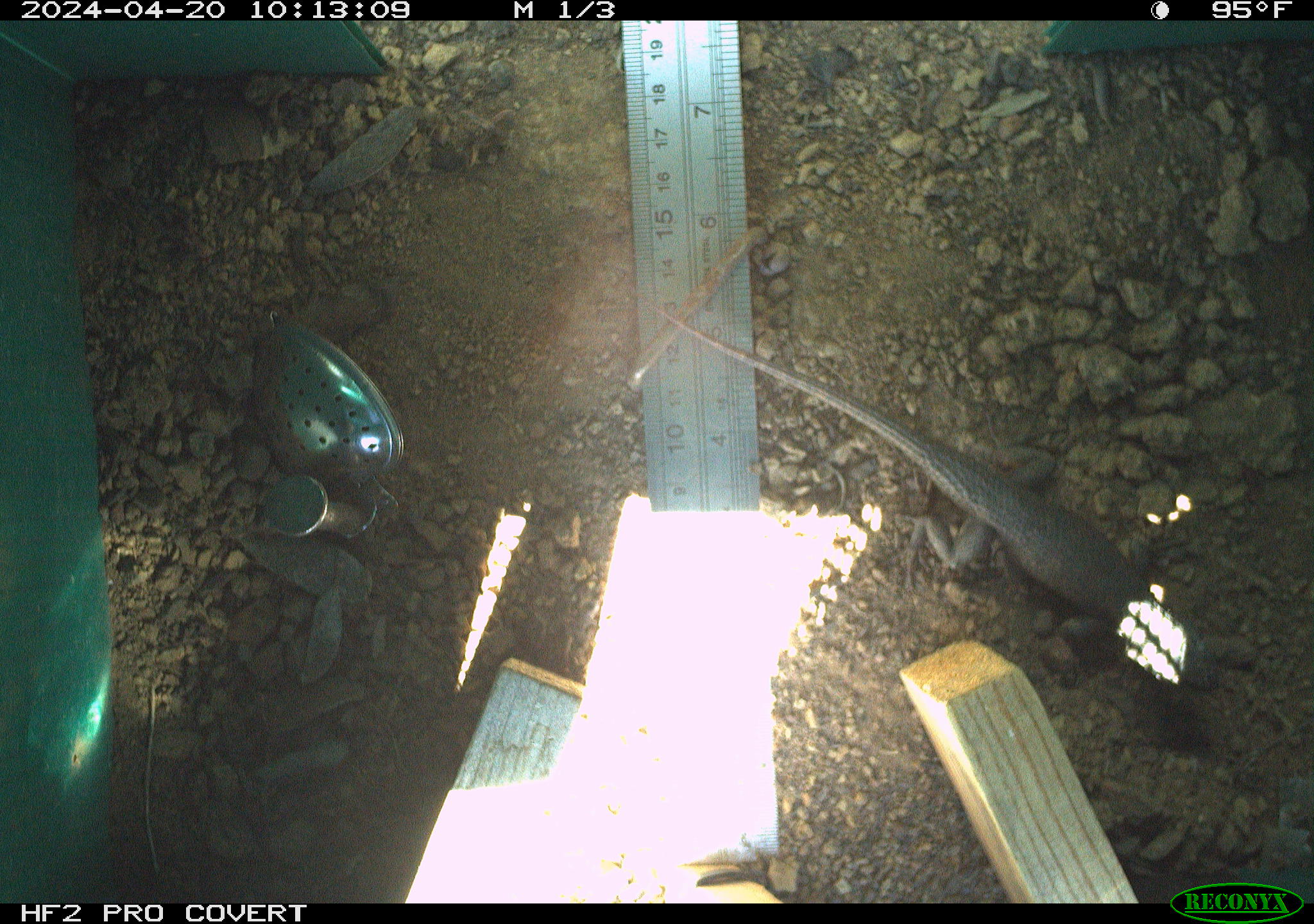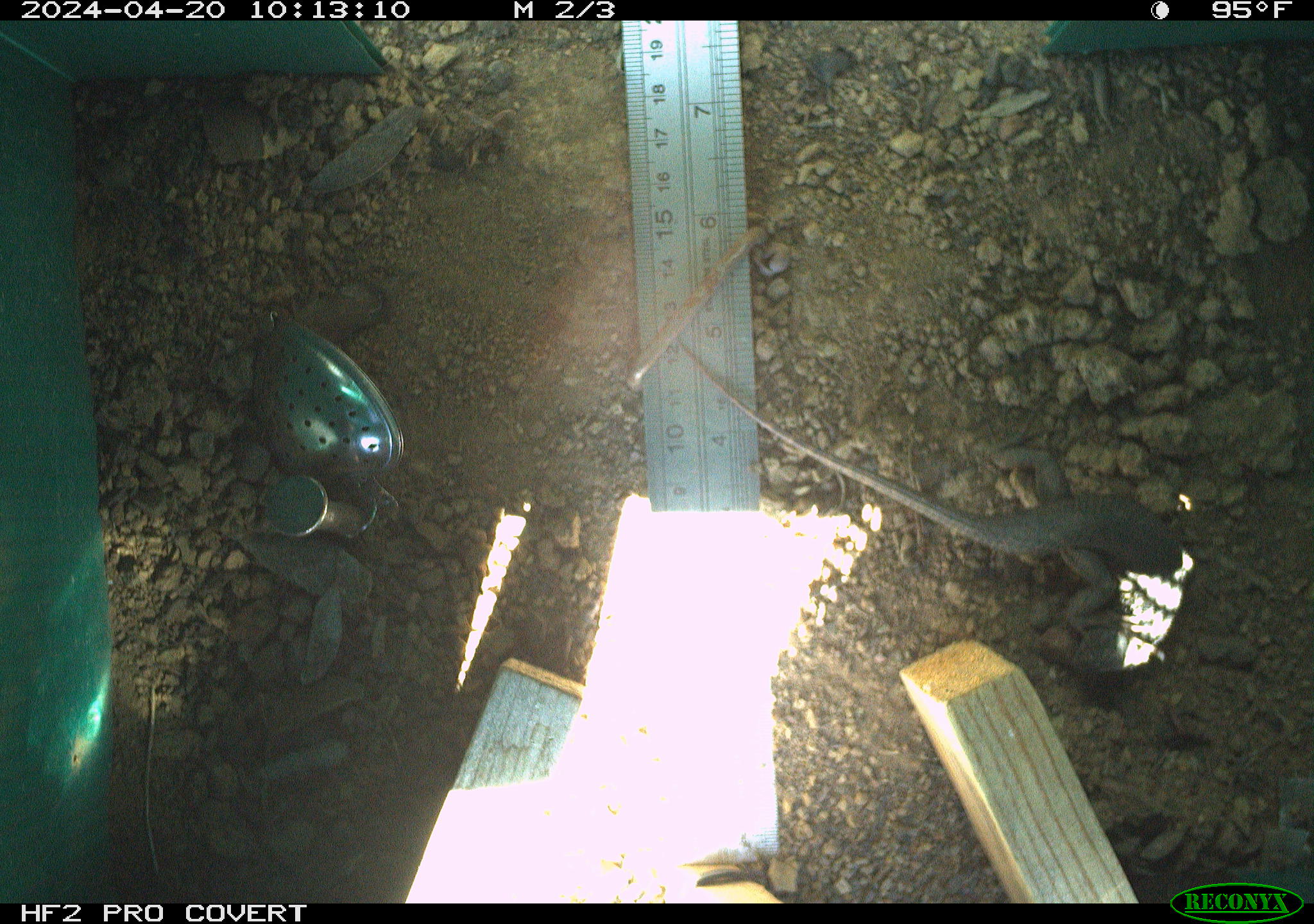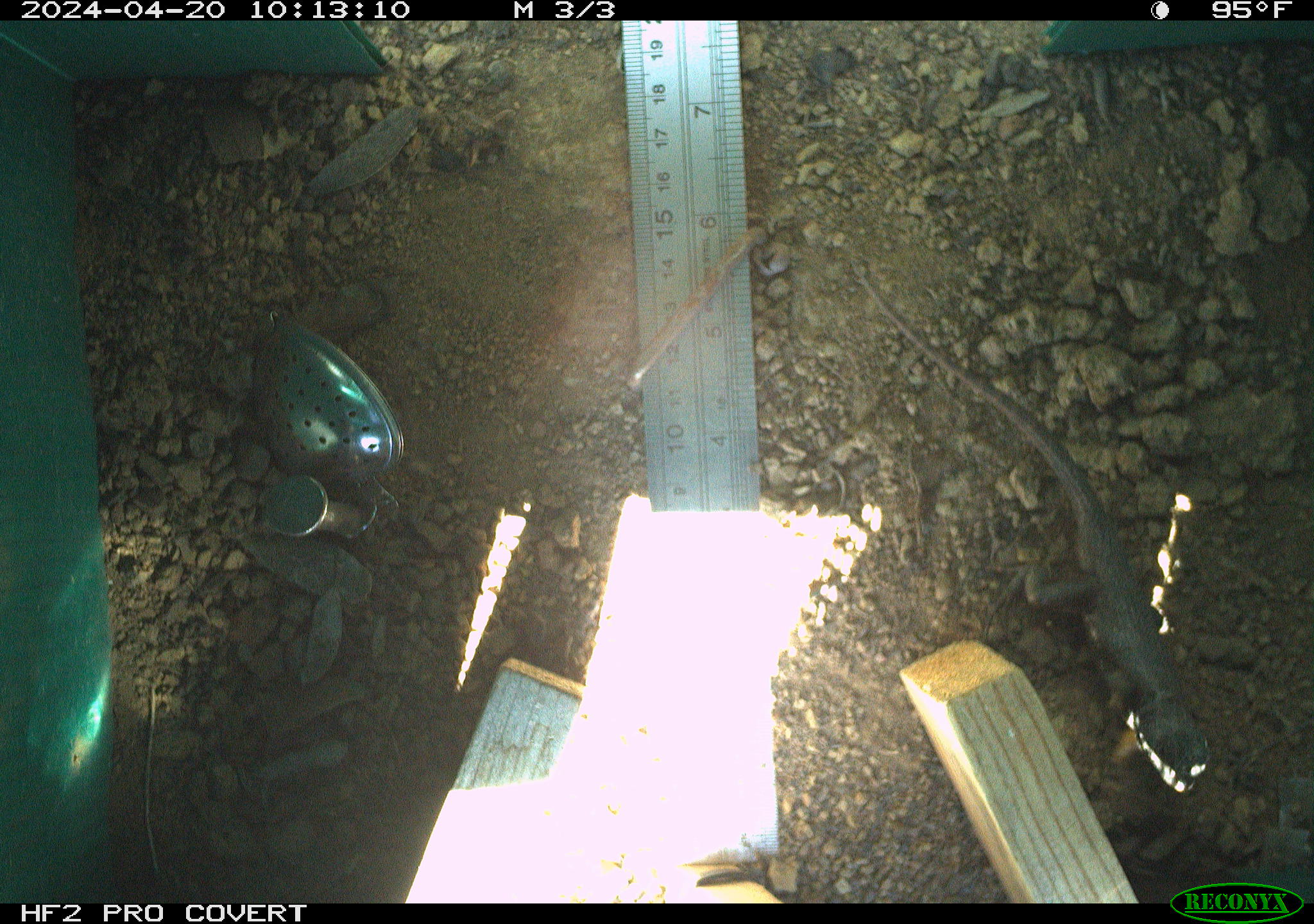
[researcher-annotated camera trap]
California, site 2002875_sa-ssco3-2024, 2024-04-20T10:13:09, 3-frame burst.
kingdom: Animalia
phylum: Chordata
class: Reptilia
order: Squamata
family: Phrynosomatidae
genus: Sceloporus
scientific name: Sceloporus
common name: spiny lizards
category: sceloporus species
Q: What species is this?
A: Sceloporus species (spiny lizards) (Sceloporus).